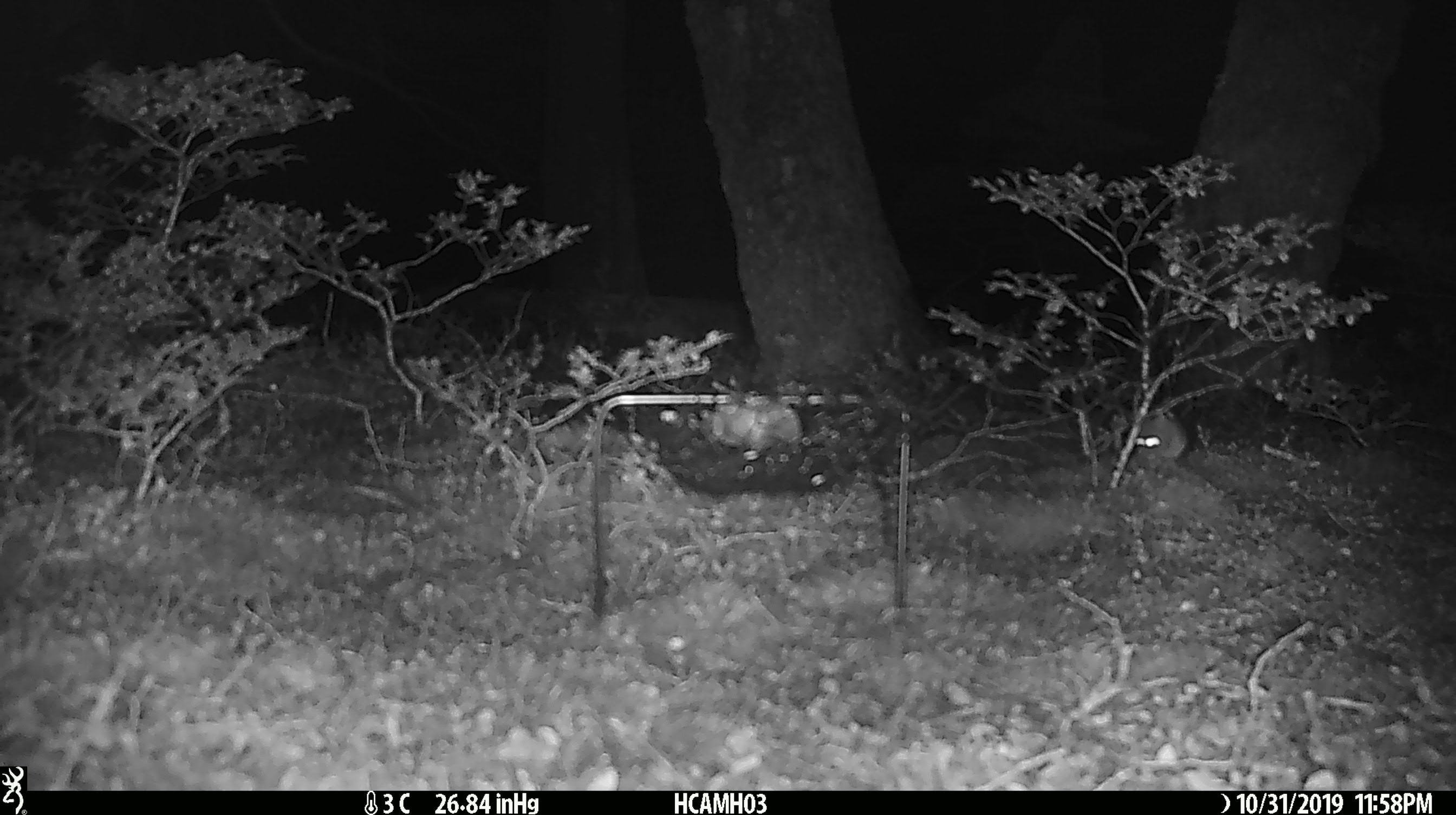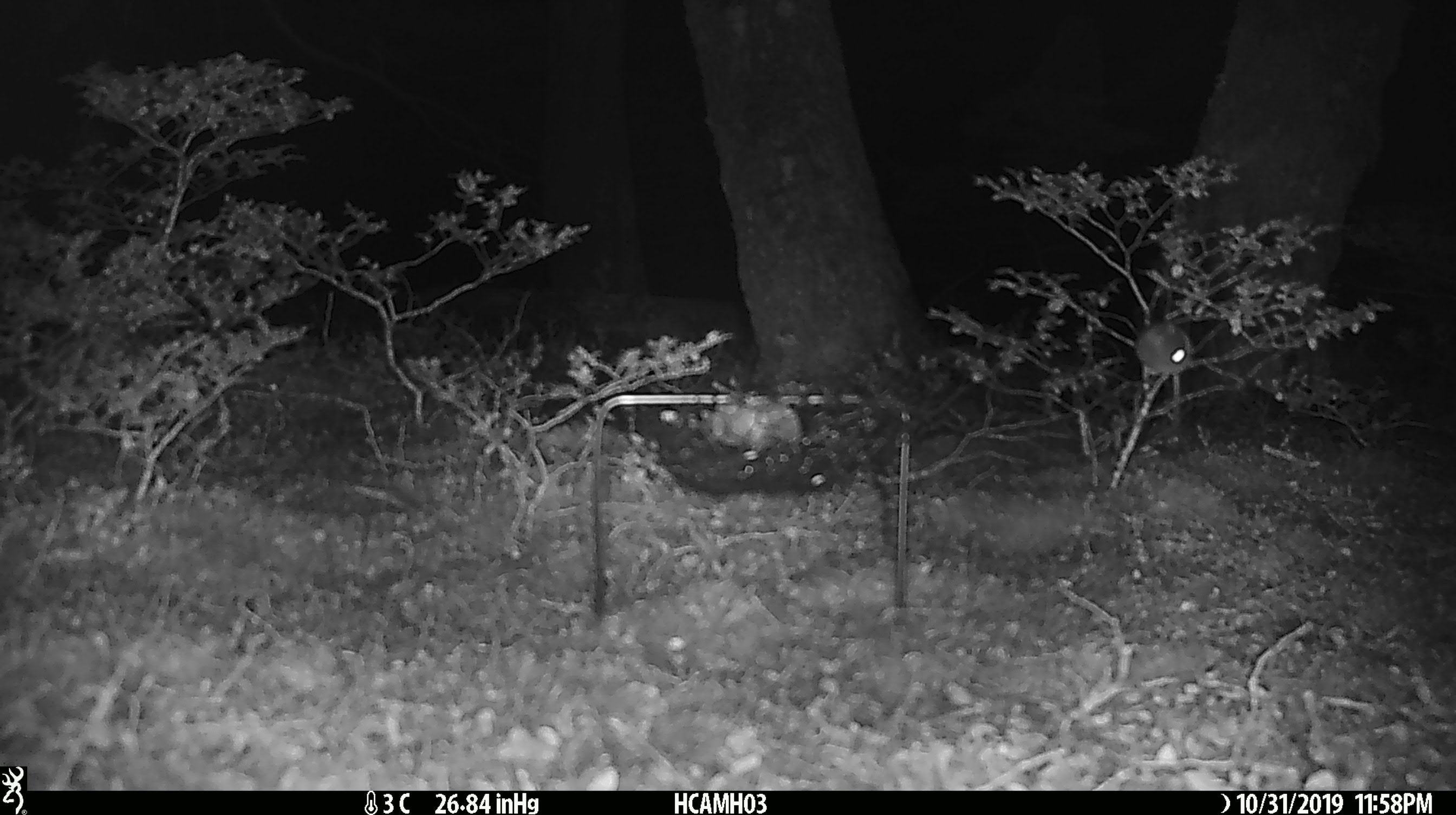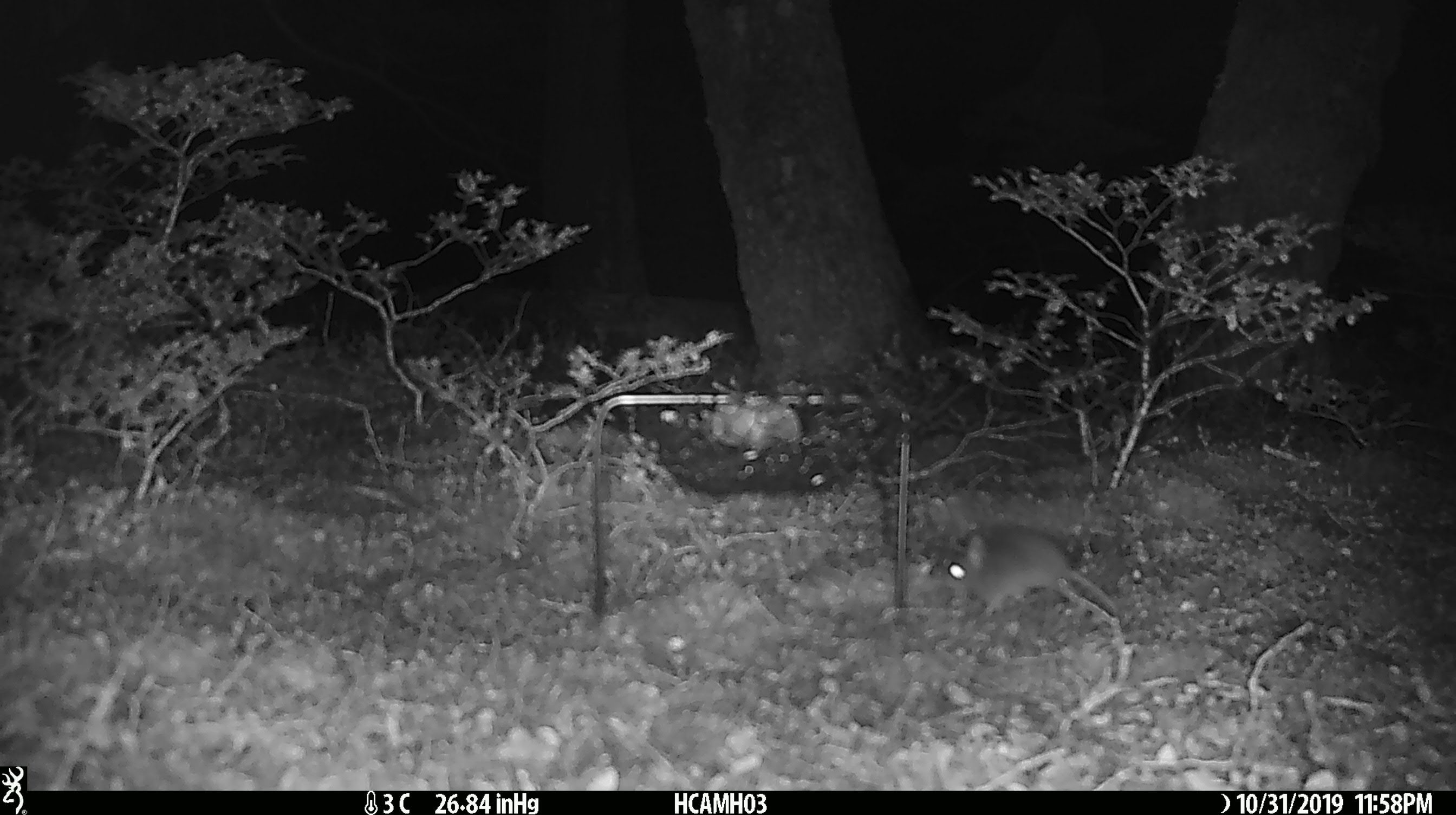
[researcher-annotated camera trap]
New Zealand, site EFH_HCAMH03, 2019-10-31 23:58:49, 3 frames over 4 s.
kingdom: Animalia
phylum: Chordata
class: Mammalia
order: Rodentia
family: Muridae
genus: Mus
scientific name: Mus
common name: mouse